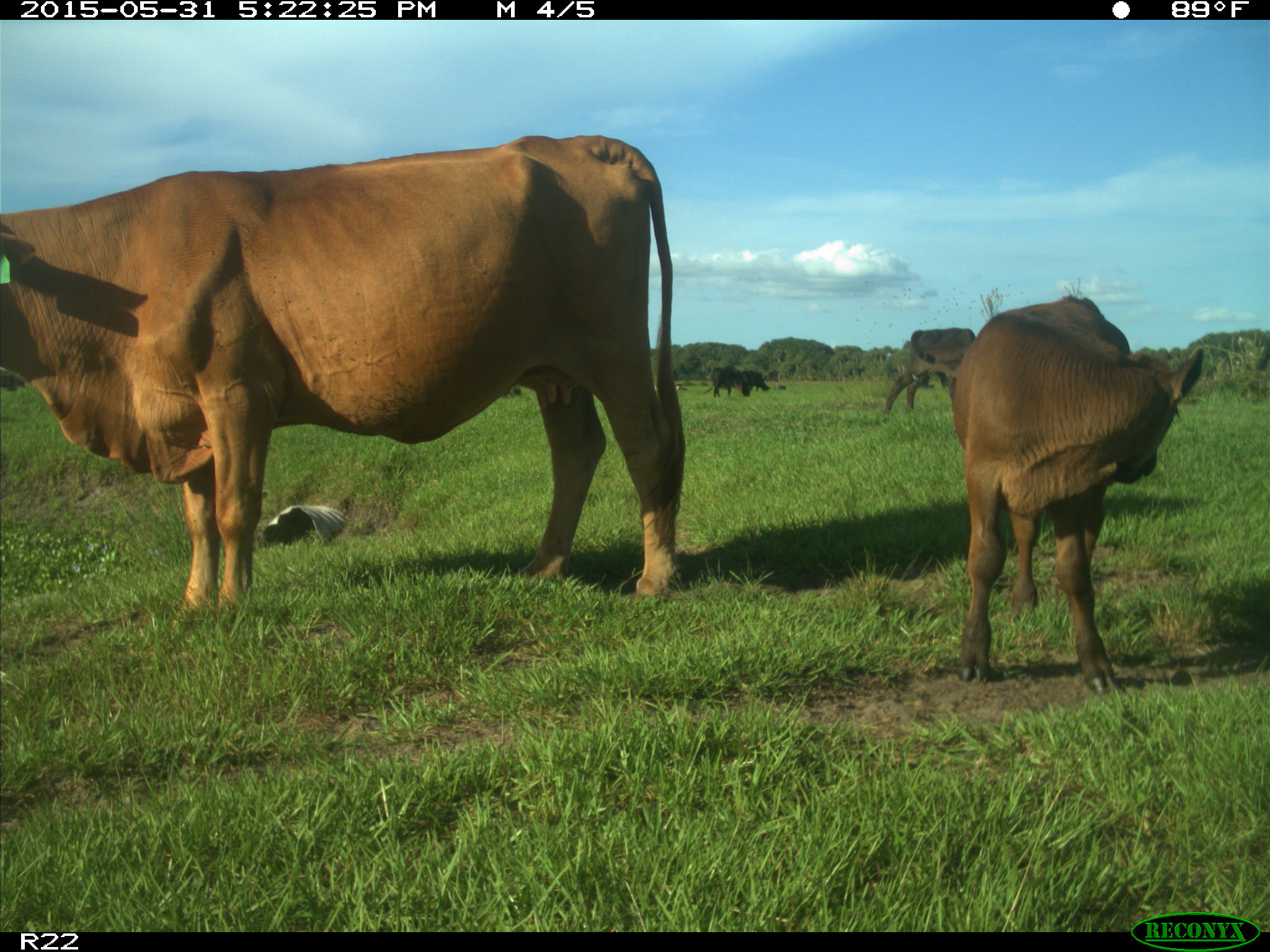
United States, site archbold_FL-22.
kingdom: Animalia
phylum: Chordata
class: Mammalia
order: Artiodactyla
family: Bovidae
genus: Bos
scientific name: Bos taurus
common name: domestic cow